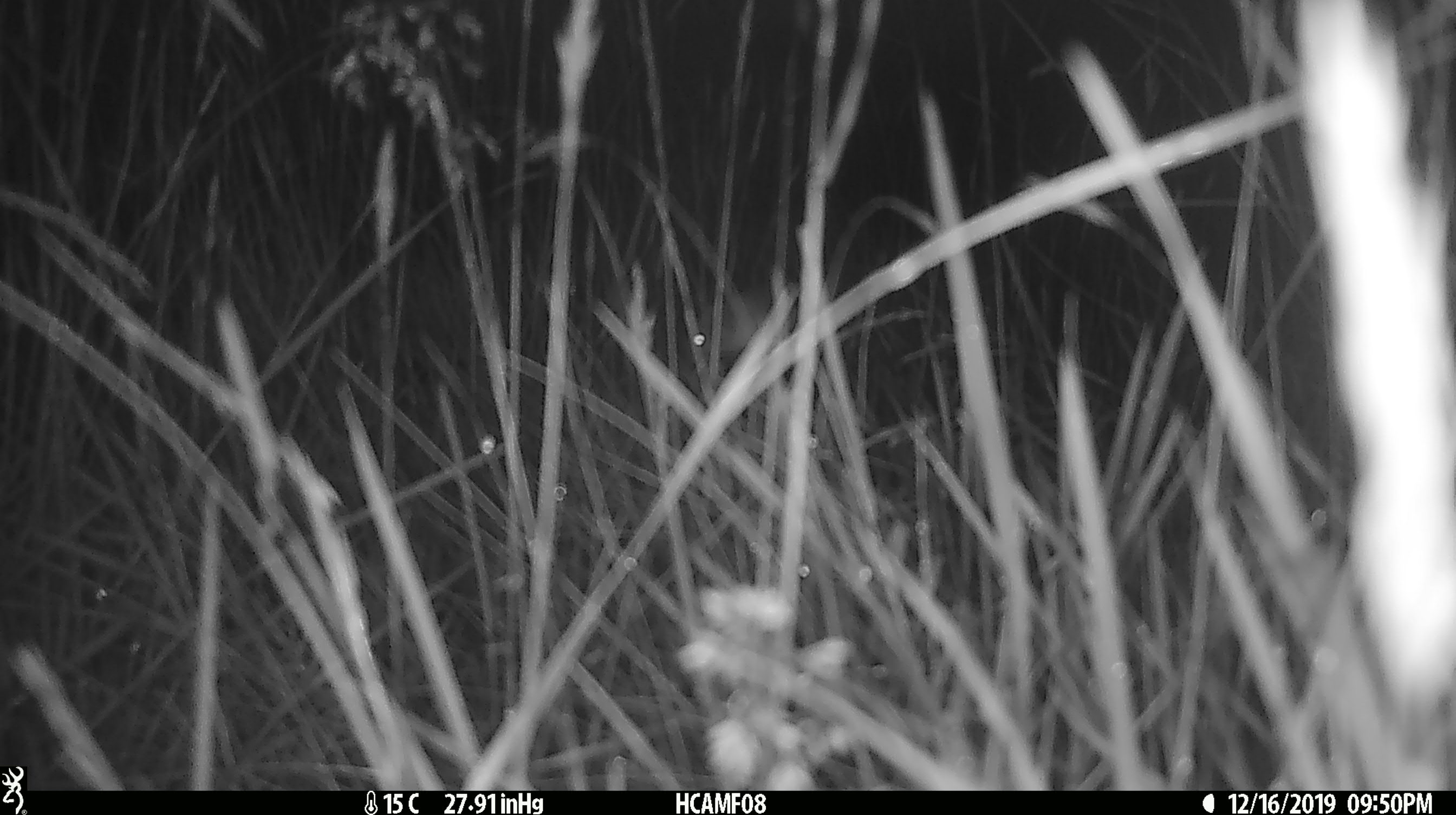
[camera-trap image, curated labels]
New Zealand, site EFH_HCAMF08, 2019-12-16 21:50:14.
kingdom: Animalia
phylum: Chordata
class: Mammalia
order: Rodentia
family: Muridae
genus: Mus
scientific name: Mus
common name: mouse